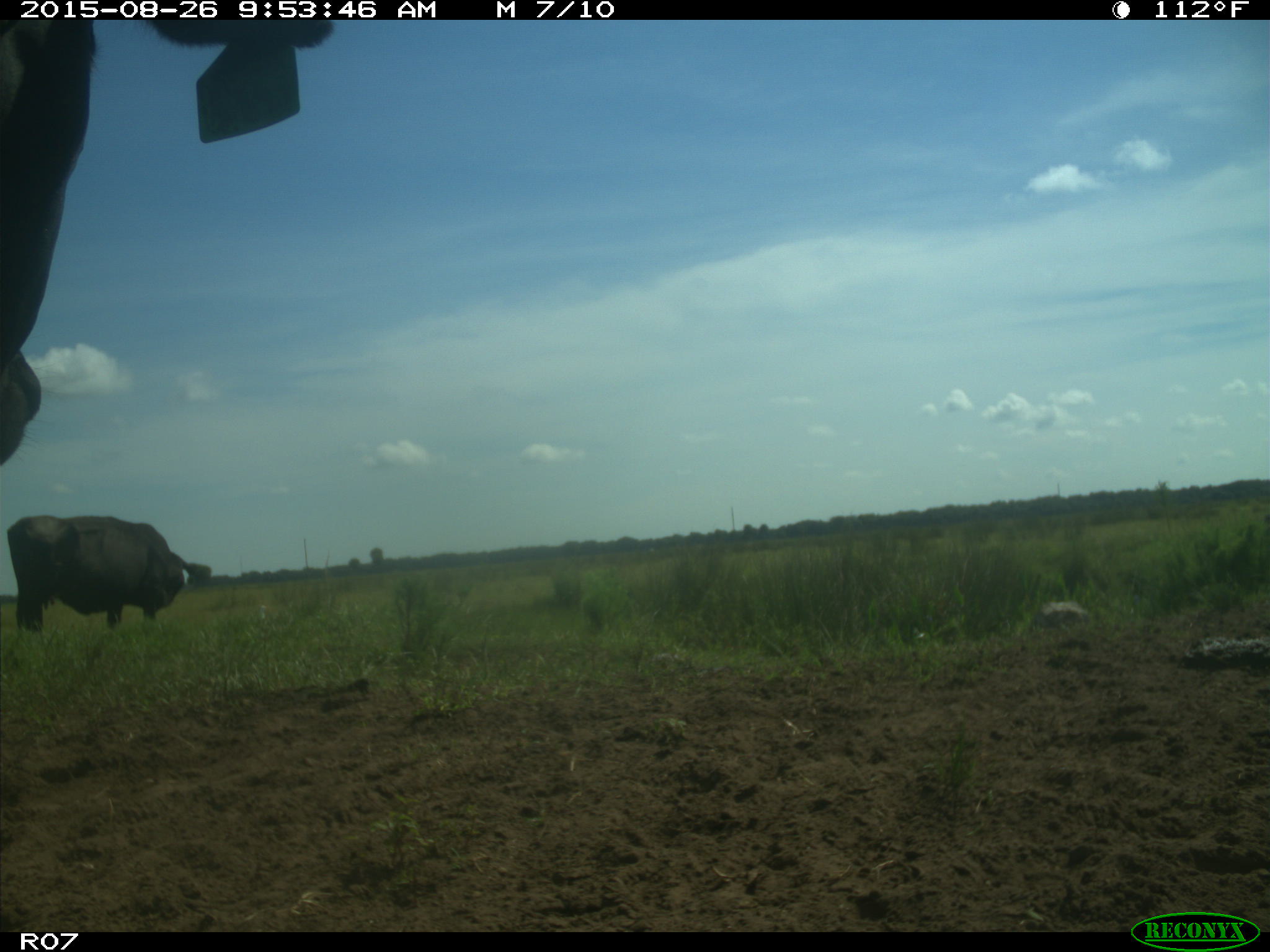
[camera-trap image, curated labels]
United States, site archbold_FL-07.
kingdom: Animalia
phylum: Chordata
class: Mammalia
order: Artiodactyla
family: Bovidae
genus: Bos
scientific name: Bos taurus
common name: domestic cow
Bos taurus (domestic cow).